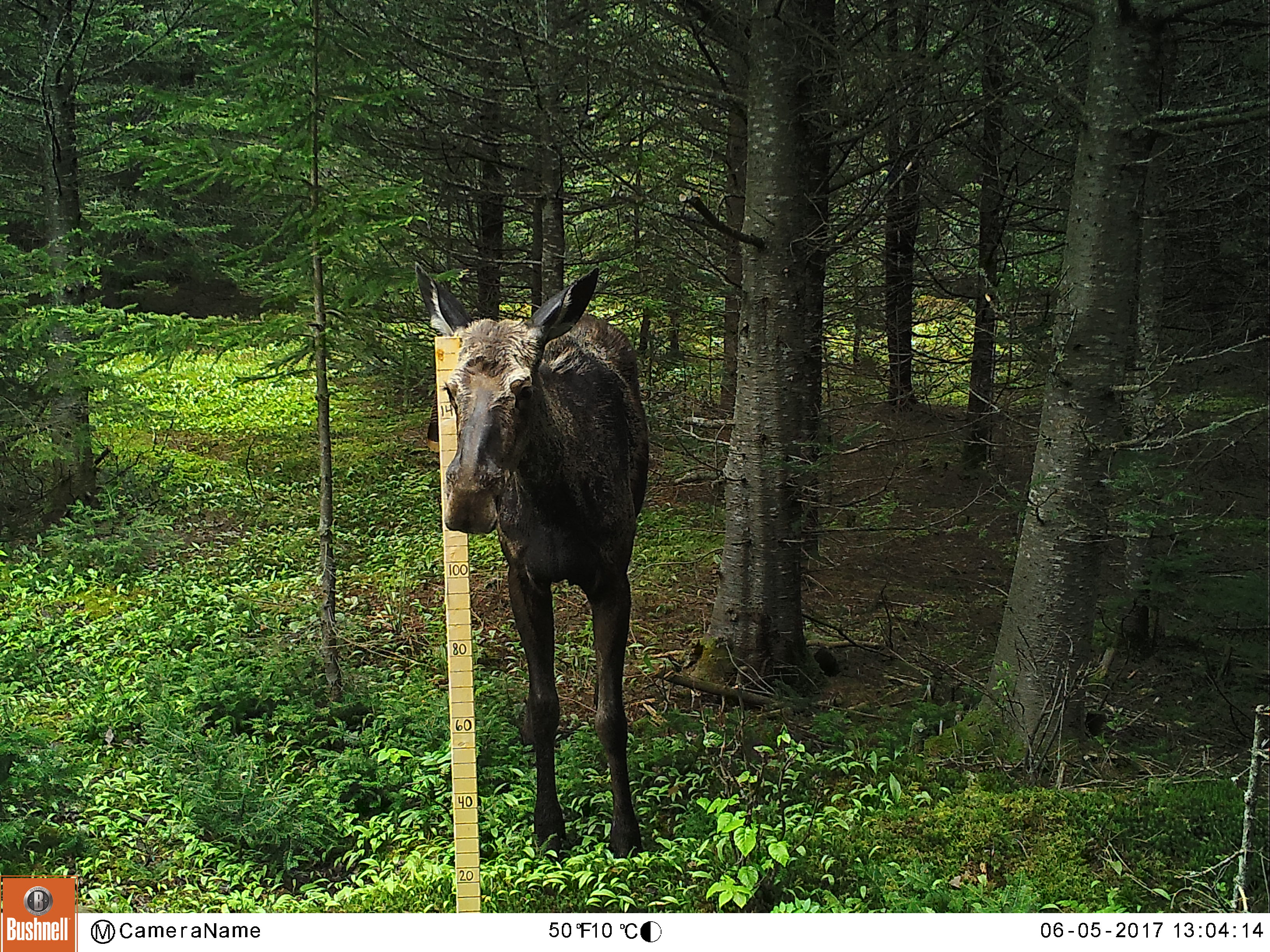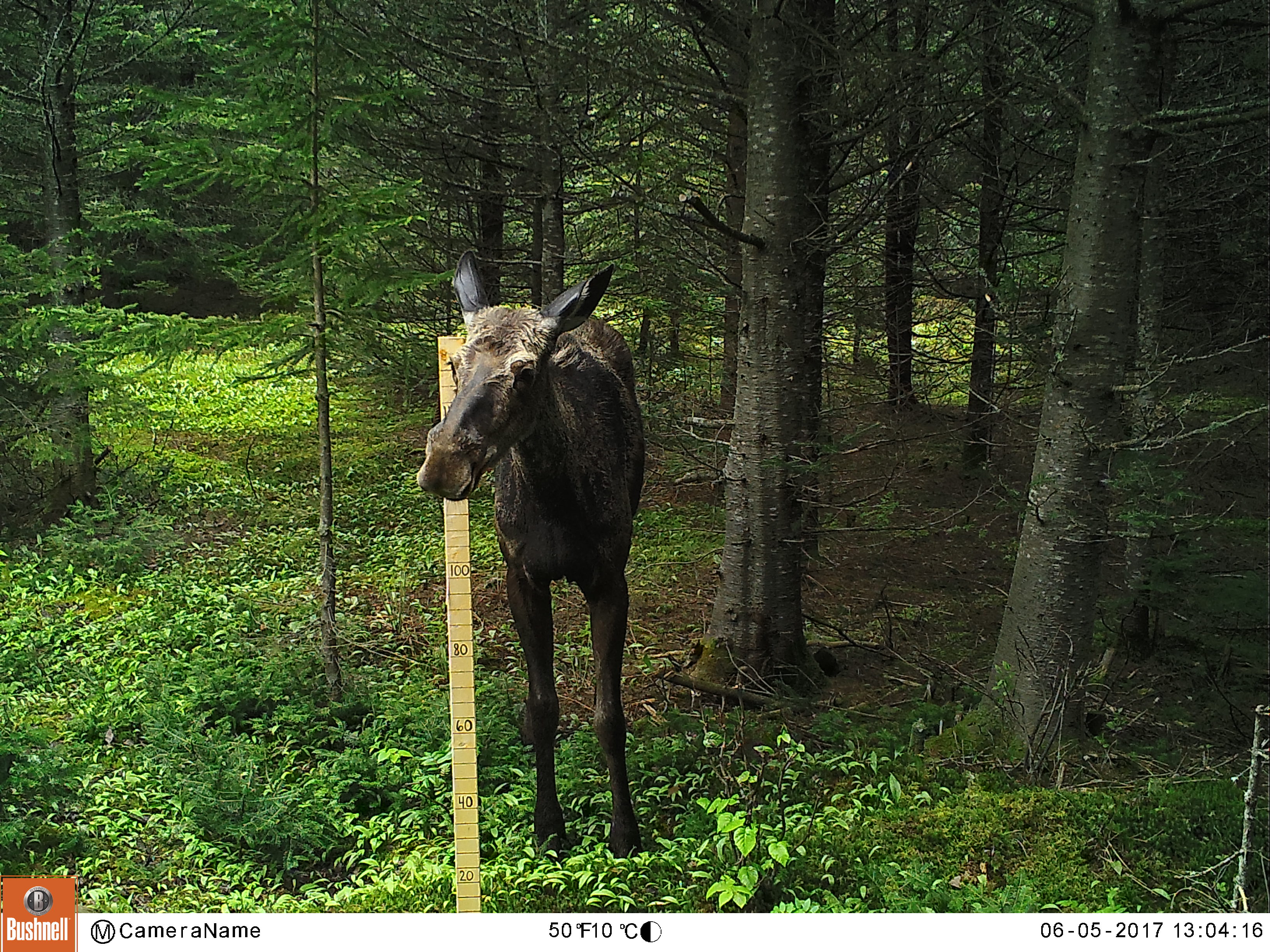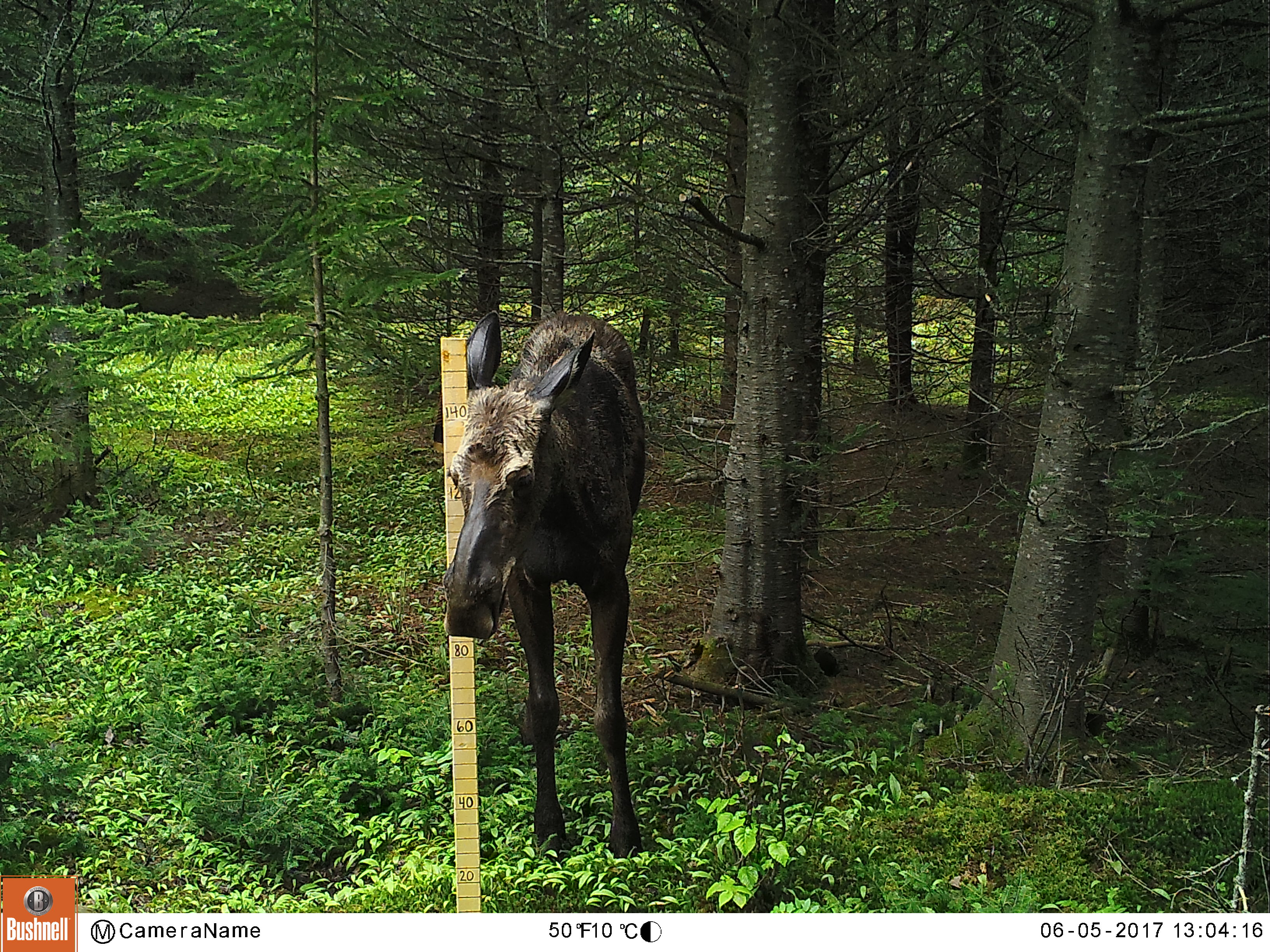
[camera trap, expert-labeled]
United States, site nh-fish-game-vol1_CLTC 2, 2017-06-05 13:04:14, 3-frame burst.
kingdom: Animalia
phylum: Chordata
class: Mammalia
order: Artiodactyla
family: Cervidae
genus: Alces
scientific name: Alces alces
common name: moose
Moose (Alces alces).